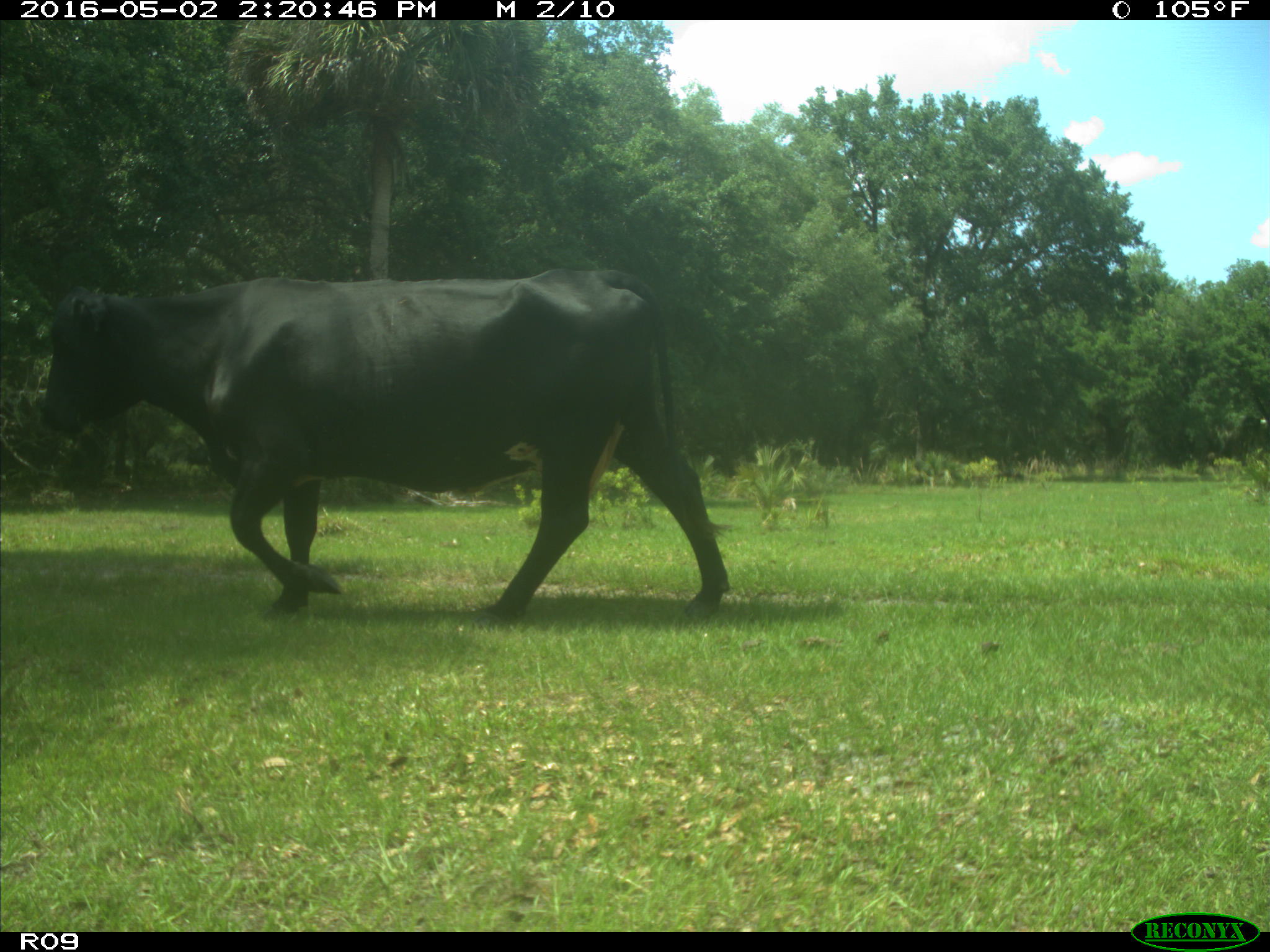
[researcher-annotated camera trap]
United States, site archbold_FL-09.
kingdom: Animalia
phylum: Chordata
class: Mammalia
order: Artiodactyla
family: Bovidae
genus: Bos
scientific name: Bos taurus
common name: domestic cow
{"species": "Bos taurus (domestic cow)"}